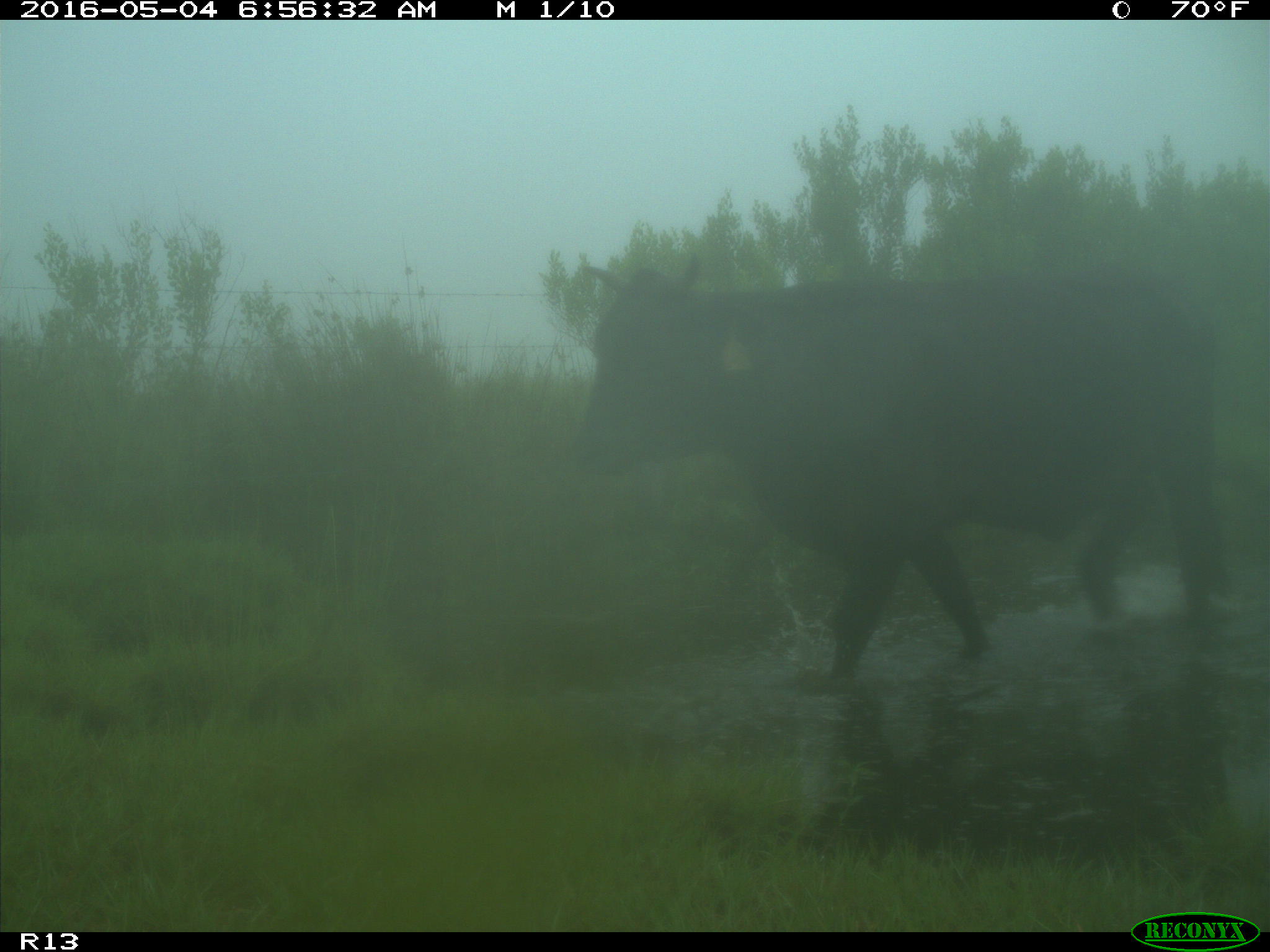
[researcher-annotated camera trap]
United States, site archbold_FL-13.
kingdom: Animalia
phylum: Chordata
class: Mammalia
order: Artiodactyla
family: Bovidae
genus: Bos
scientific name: Bos taurus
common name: domestic cow